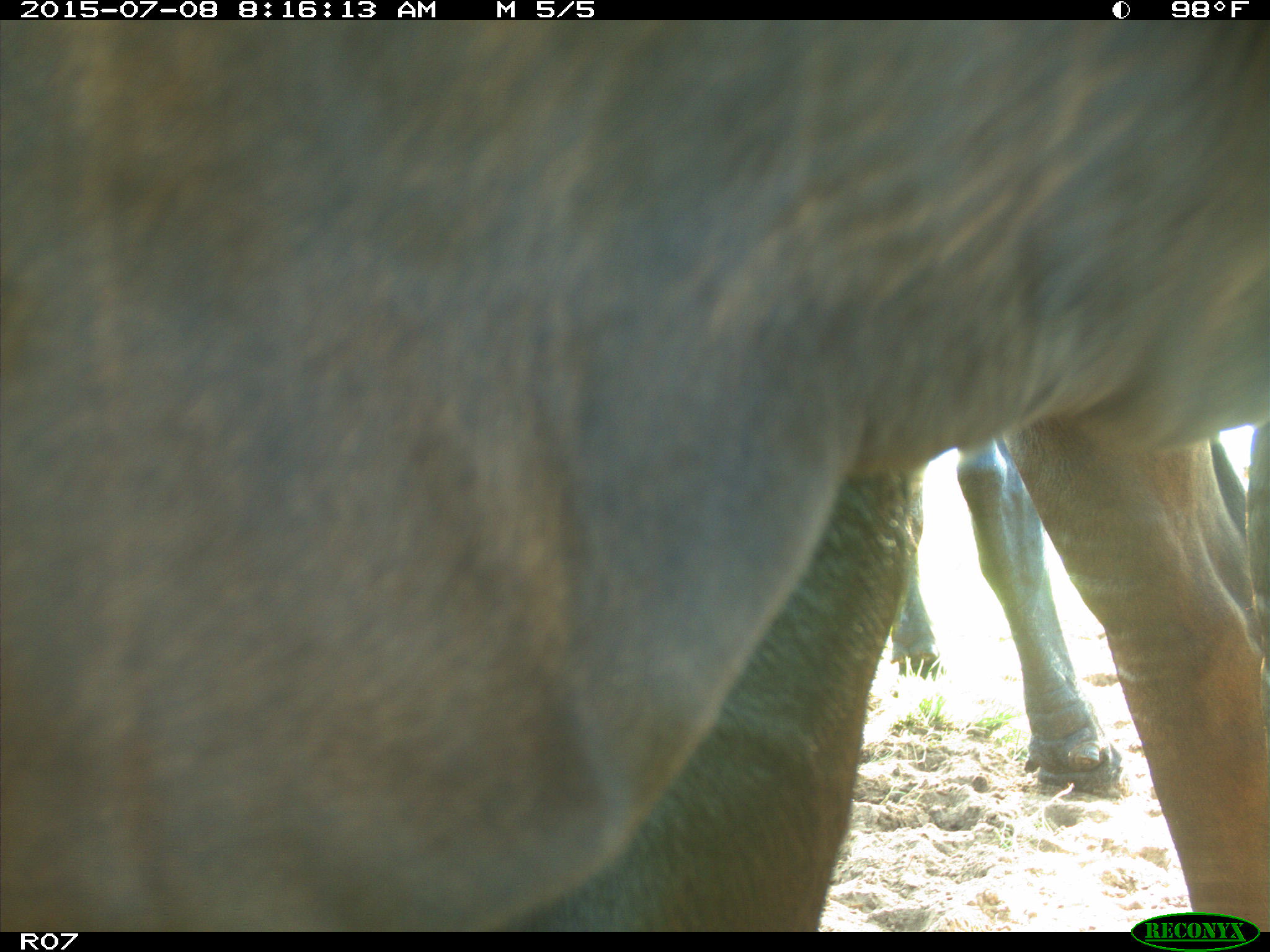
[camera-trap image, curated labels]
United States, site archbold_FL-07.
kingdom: Animalia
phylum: Chordata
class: Mammalia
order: Artiodactyla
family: Bovidae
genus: Bos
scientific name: Bos taurus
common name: domestic cow